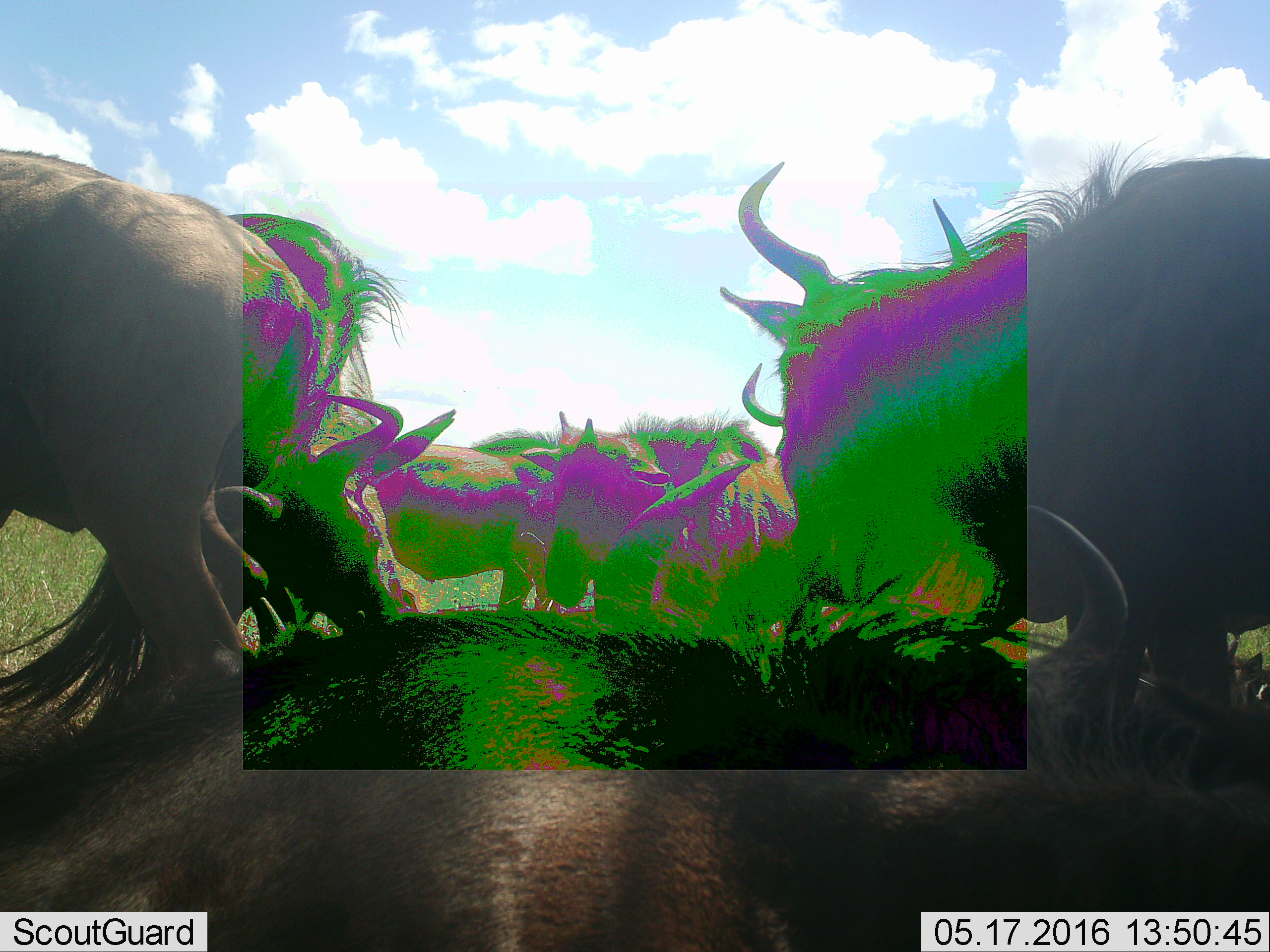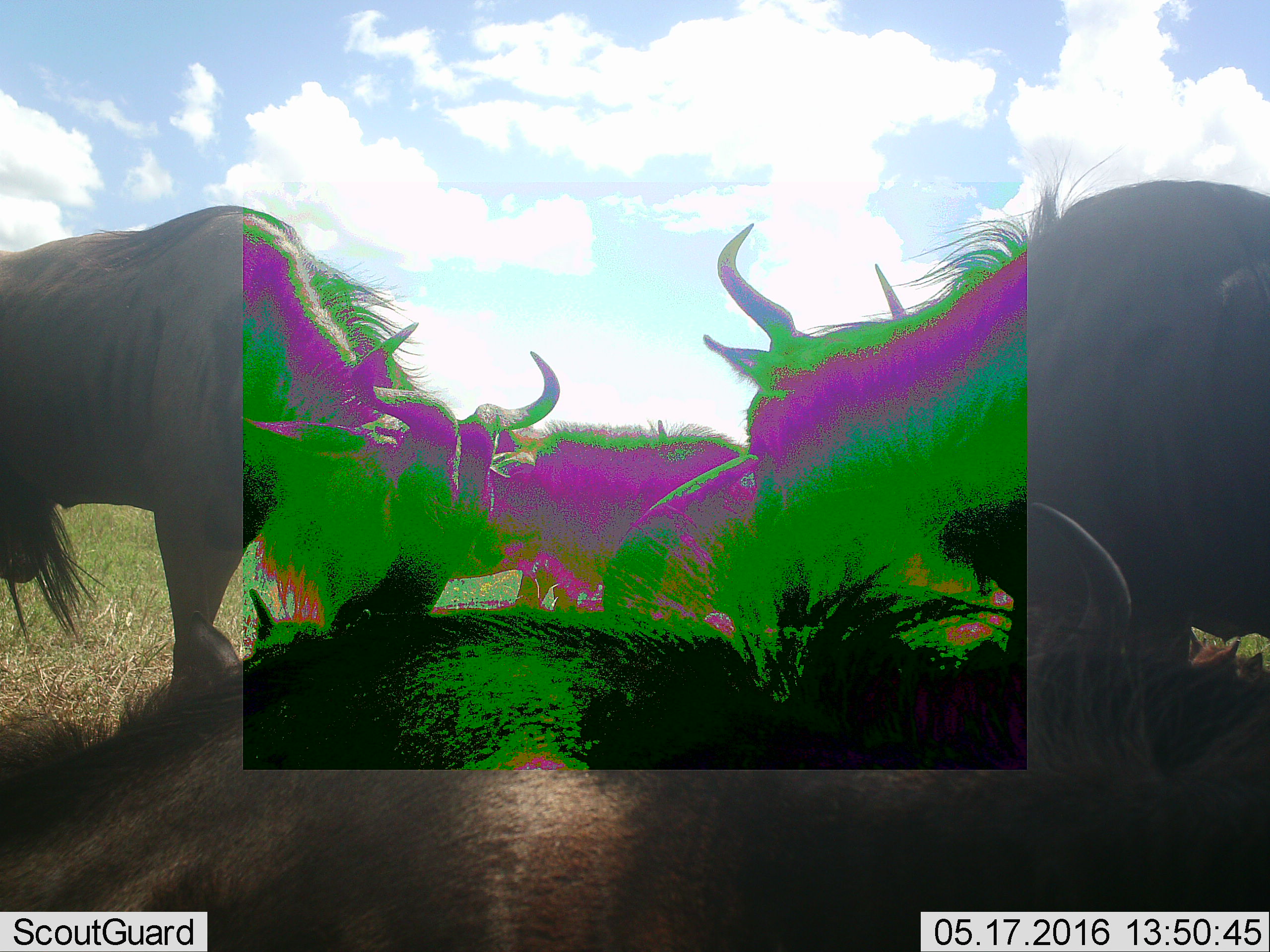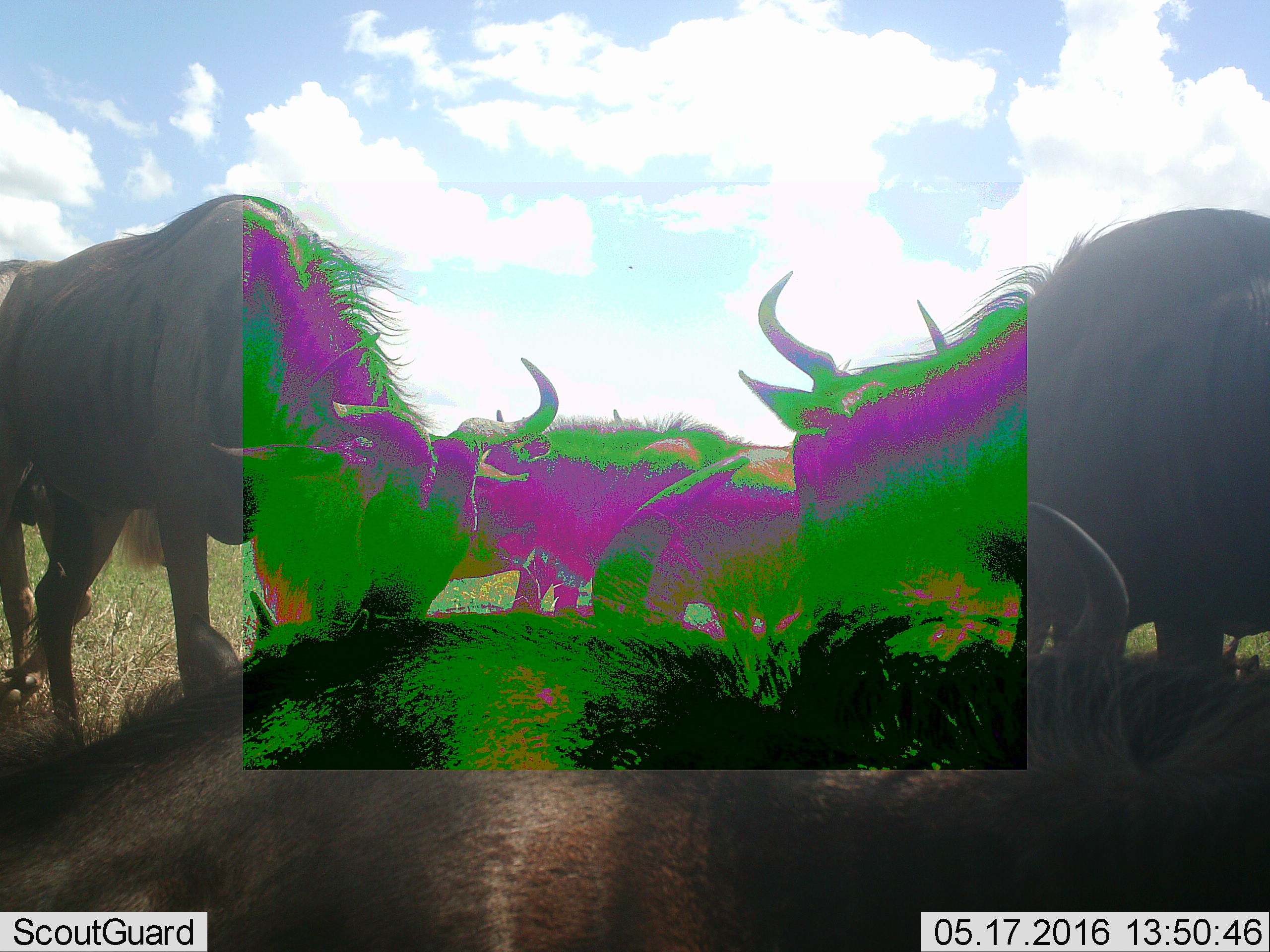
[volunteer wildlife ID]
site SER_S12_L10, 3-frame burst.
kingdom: Animalia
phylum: Chordata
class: Mammalia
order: Artiodactyla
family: Bovidae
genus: Connochaetes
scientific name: Connochaetes taurinus taurinus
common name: blue wildebeest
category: wildebeestblue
Wildebeestblue (blue wildebeest) (Connochaetes taurinus taurinus), count 8. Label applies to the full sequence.